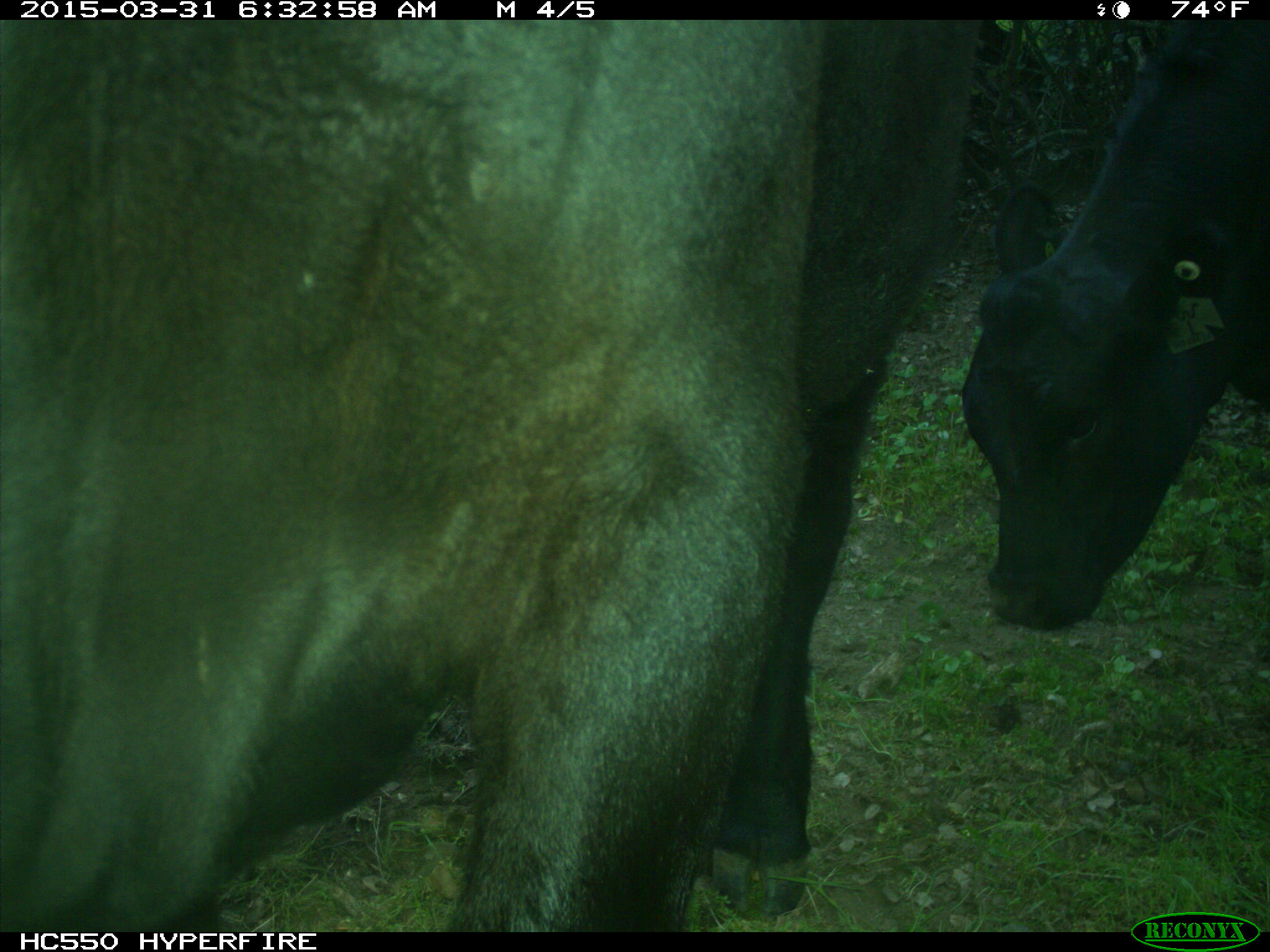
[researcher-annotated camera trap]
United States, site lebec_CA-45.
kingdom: Animalia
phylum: Chordata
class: Mammalia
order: Artiodactyla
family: Bovidae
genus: Bos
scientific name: Bos taurus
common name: domestic cow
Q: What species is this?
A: Bos taurus (domestic cow).